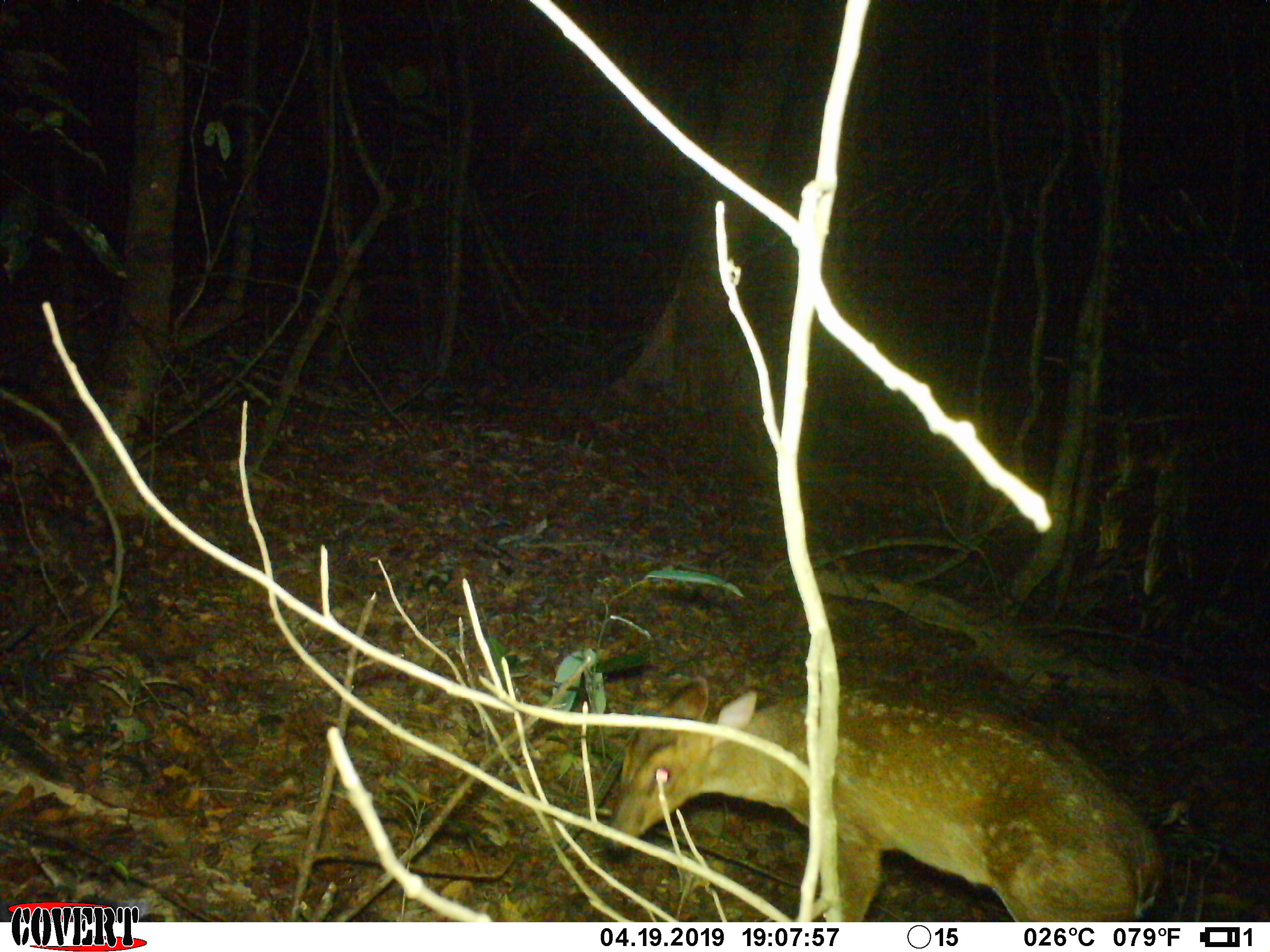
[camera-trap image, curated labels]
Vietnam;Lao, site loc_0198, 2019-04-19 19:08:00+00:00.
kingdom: Animalia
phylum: Chordata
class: Mammalia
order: Artiodactyla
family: Cervidae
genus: Muntiacus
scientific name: Muntiacus vuquangensis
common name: large-antlered muntjac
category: large antlered muntjac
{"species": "large antlered muntjac (large-antlered muntjac) (Muntiacus vuquangensis)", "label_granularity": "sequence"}